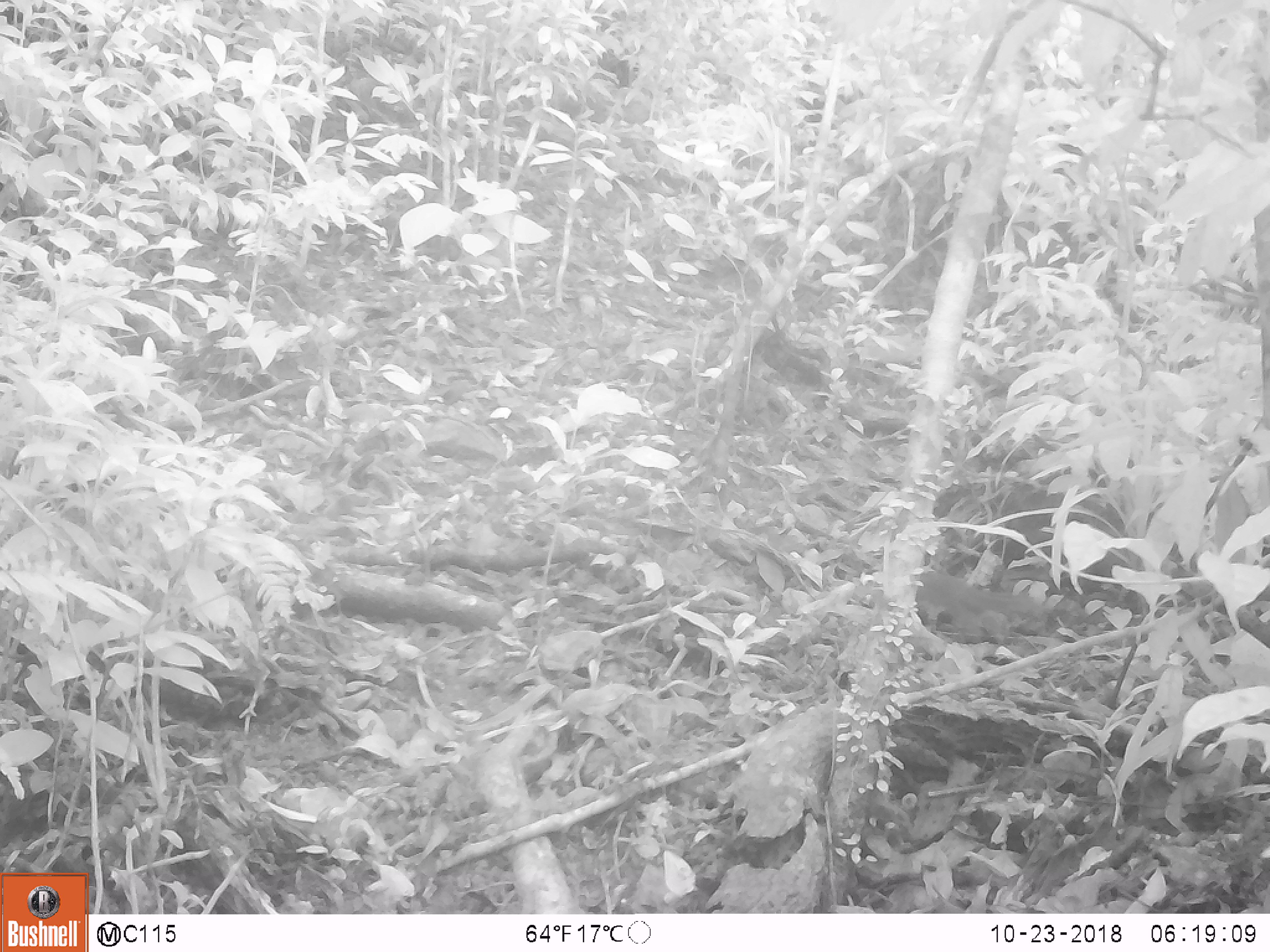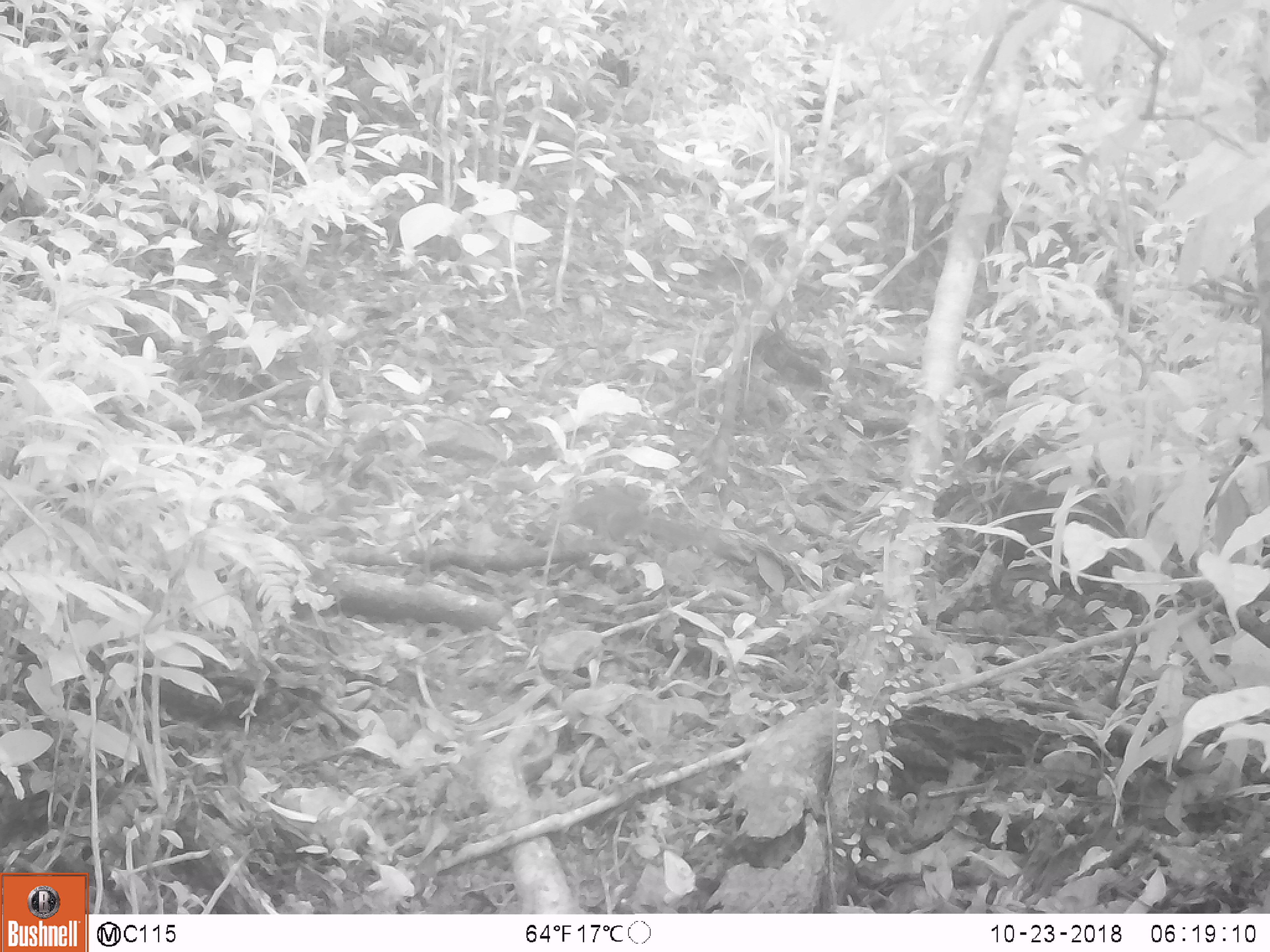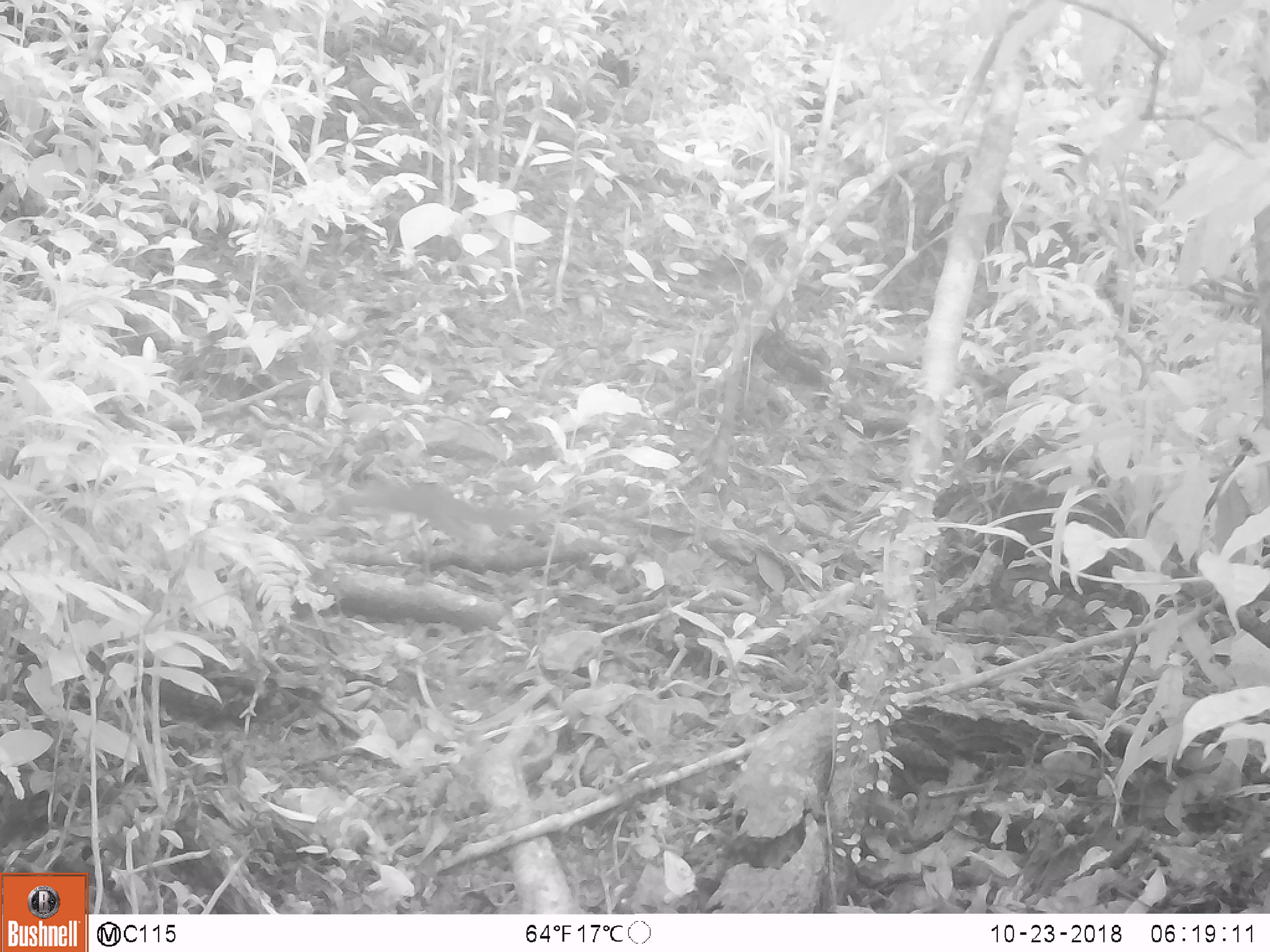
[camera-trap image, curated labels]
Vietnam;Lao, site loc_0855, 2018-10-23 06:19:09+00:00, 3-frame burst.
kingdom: Animalia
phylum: Chordata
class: Mammalia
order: Rodentia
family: Sciuridae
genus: Dremomys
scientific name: Dremomys rufigenis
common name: red-cheeked squirrel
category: red cheeked squirrel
Red cheeked squirrel (red-cheeked squirrel) (Dremomys rufigenis). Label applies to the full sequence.